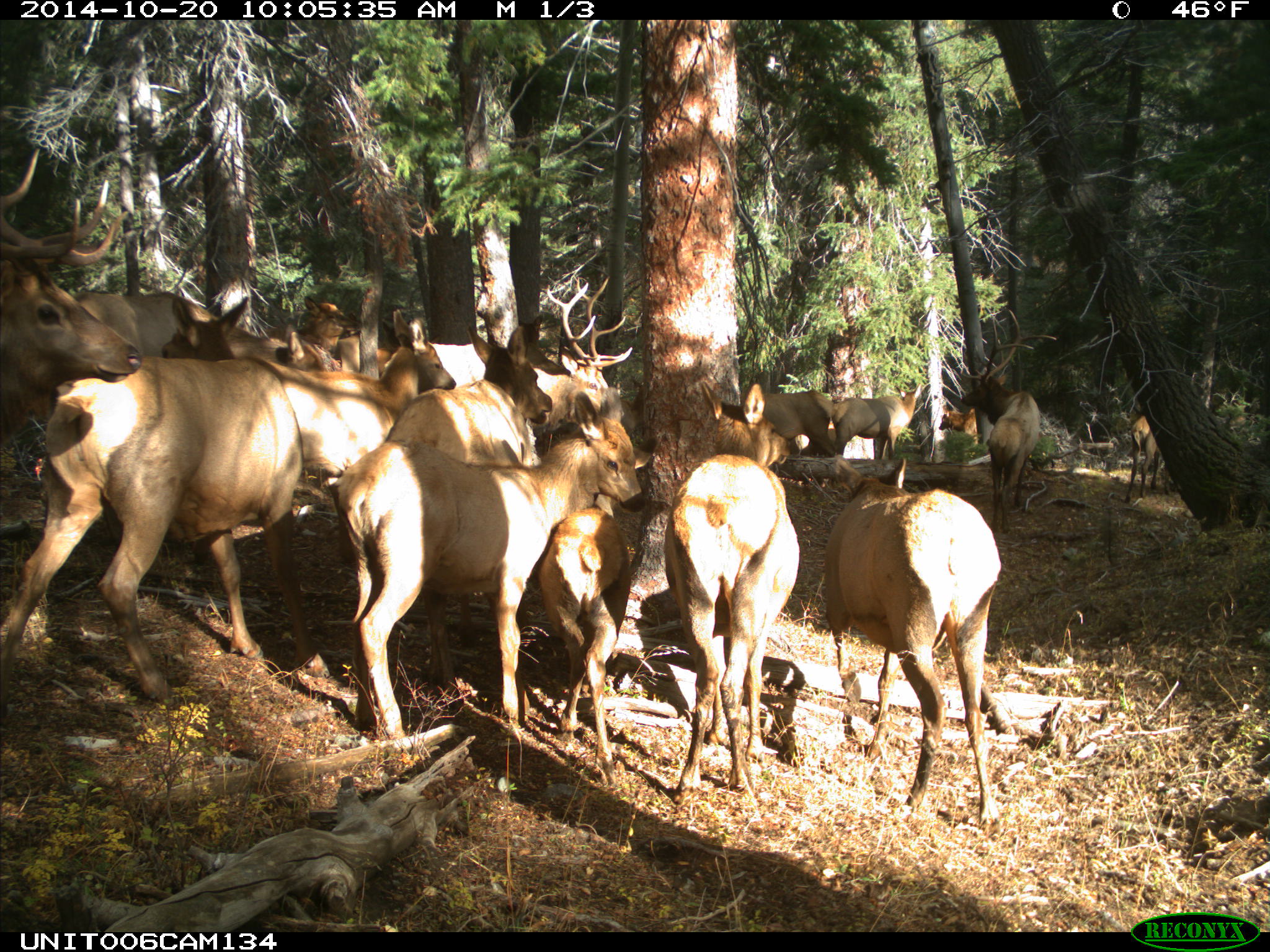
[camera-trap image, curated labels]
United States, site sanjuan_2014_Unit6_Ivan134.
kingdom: Animalia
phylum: Chordata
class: Mammalia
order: Artiodactyla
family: Cervidae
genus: Cervus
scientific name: Cervus elaphus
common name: red deer